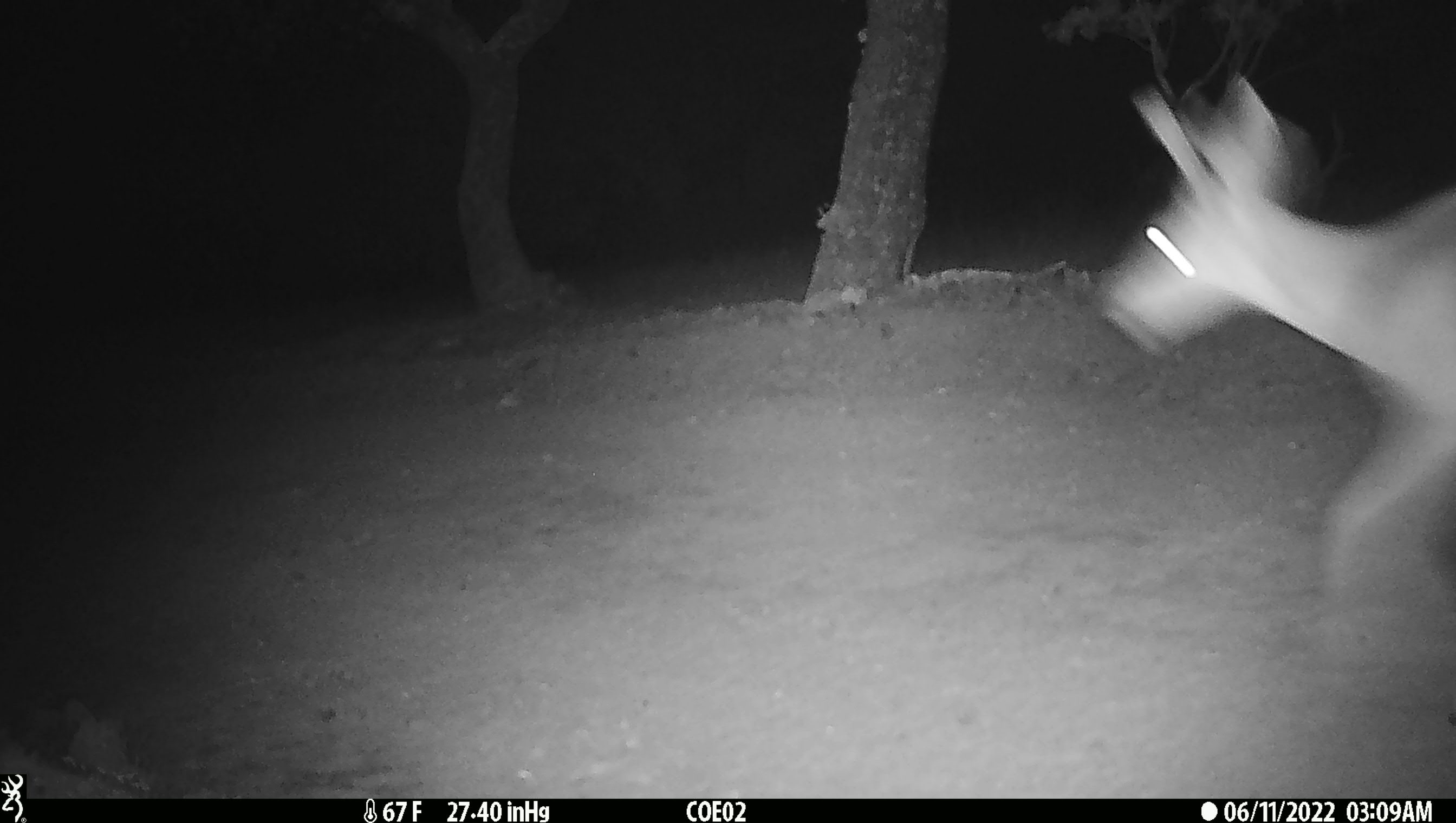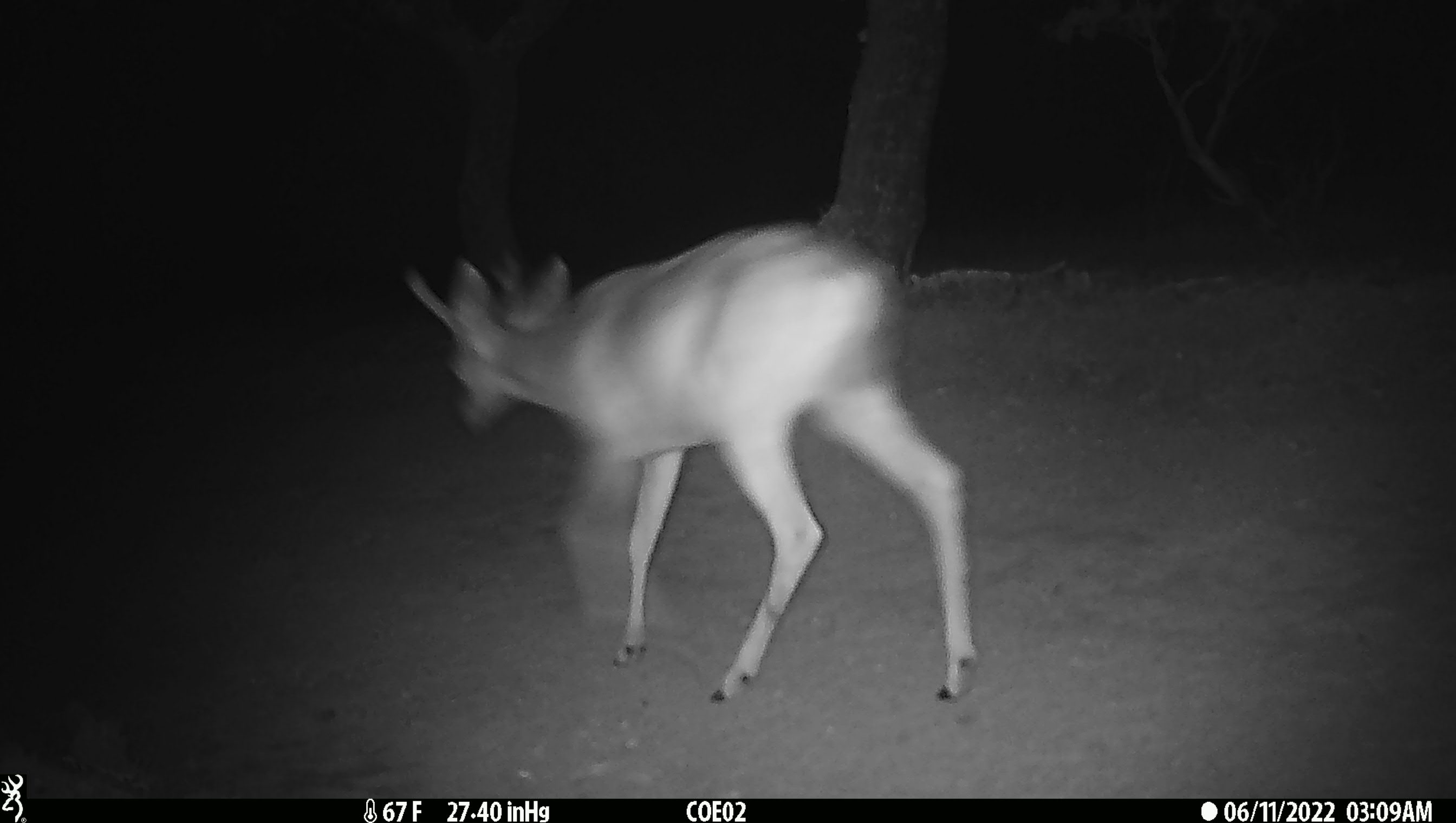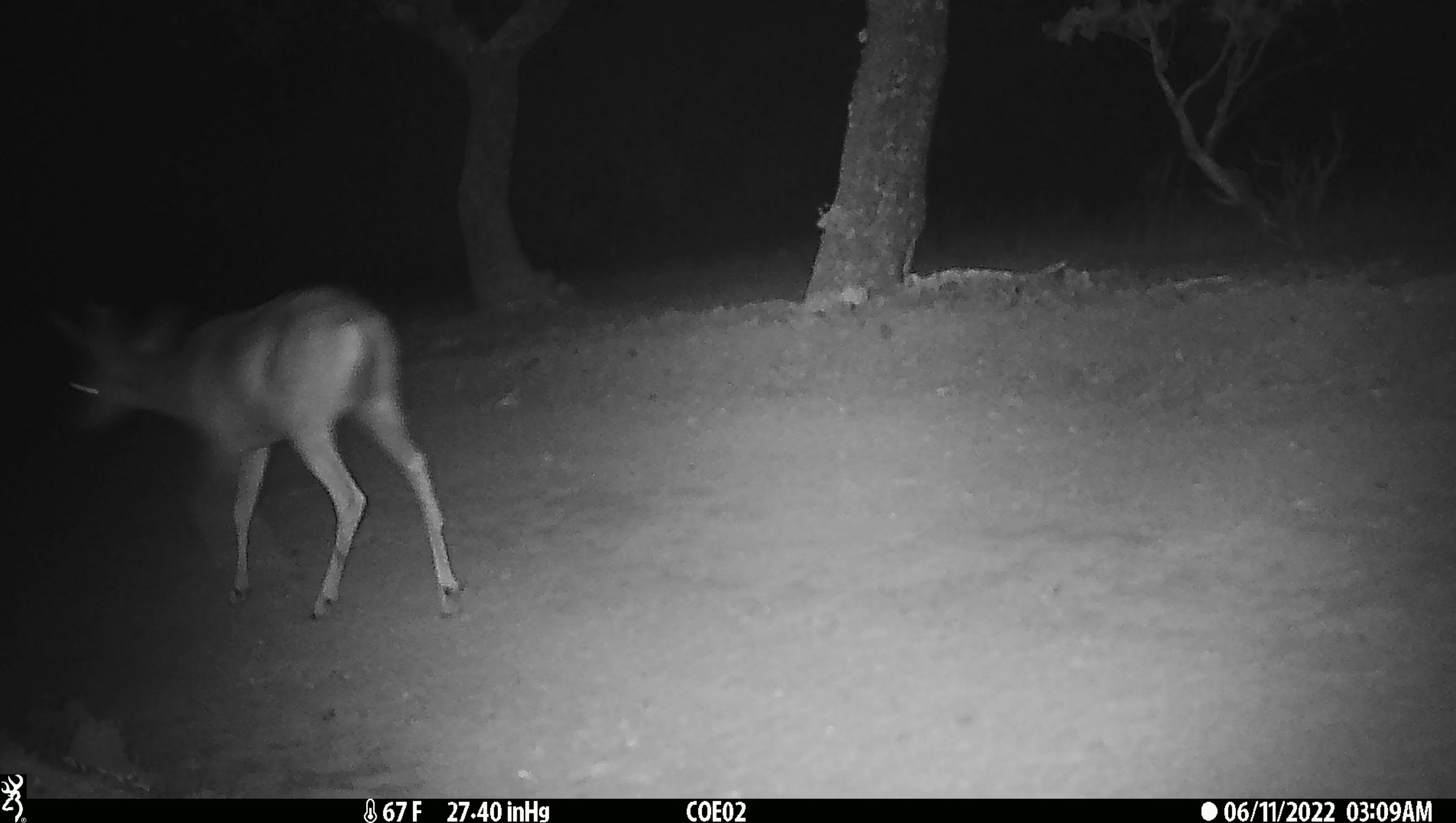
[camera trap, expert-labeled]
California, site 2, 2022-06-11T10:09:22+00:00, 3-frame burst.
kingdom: Animalia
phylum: Chordata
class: Mammalia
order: Artiodactyla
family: Cervidae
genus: Odocoileus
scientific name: Odocoileus hemionus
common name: mule deer